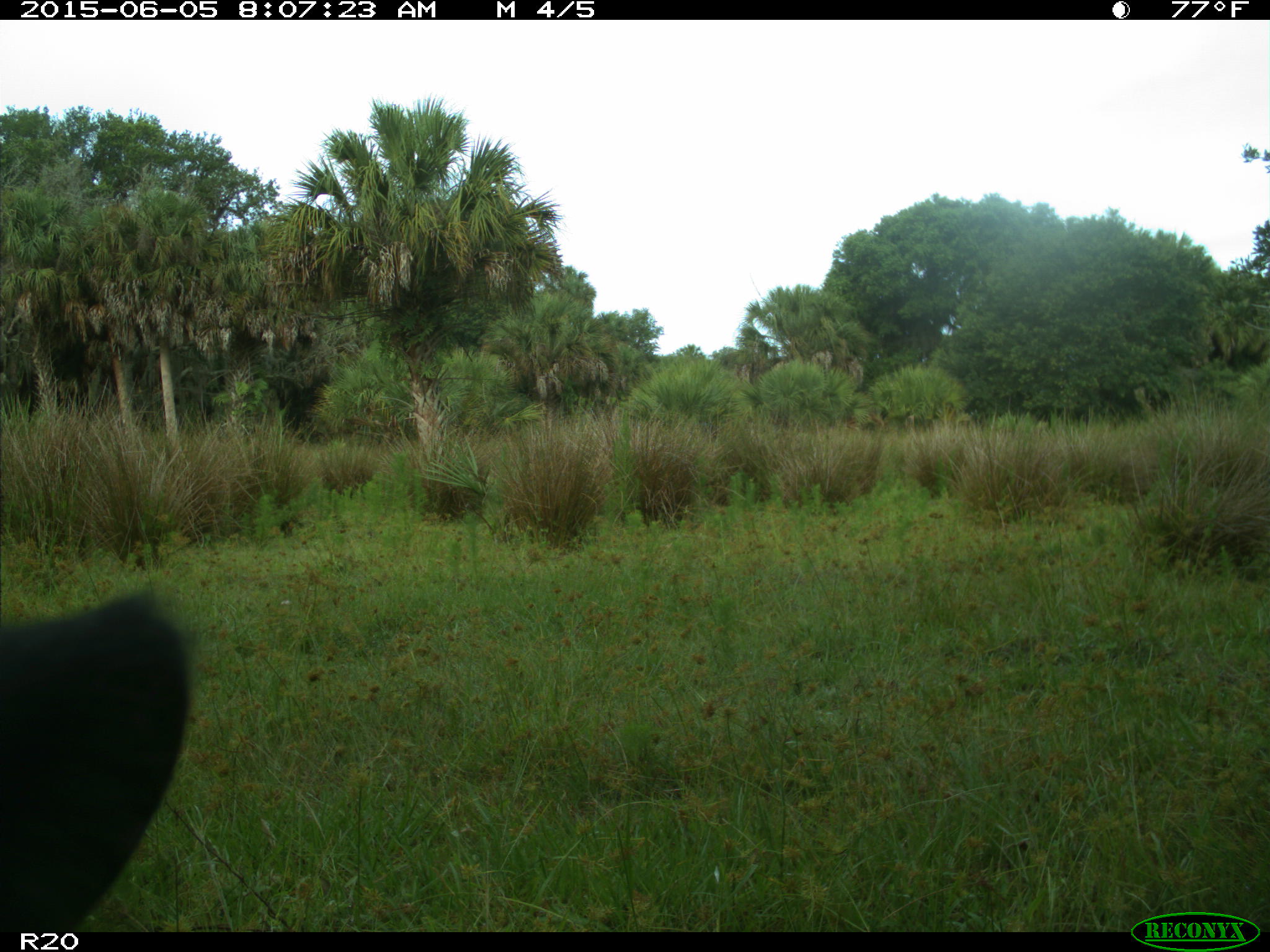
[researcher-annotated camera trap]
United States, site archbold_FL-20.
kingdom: Animalia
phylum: Chordata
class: Mammalia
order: Artiodactyla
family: Bovidae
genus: Bos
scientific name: Bos taurus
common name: domestic cow